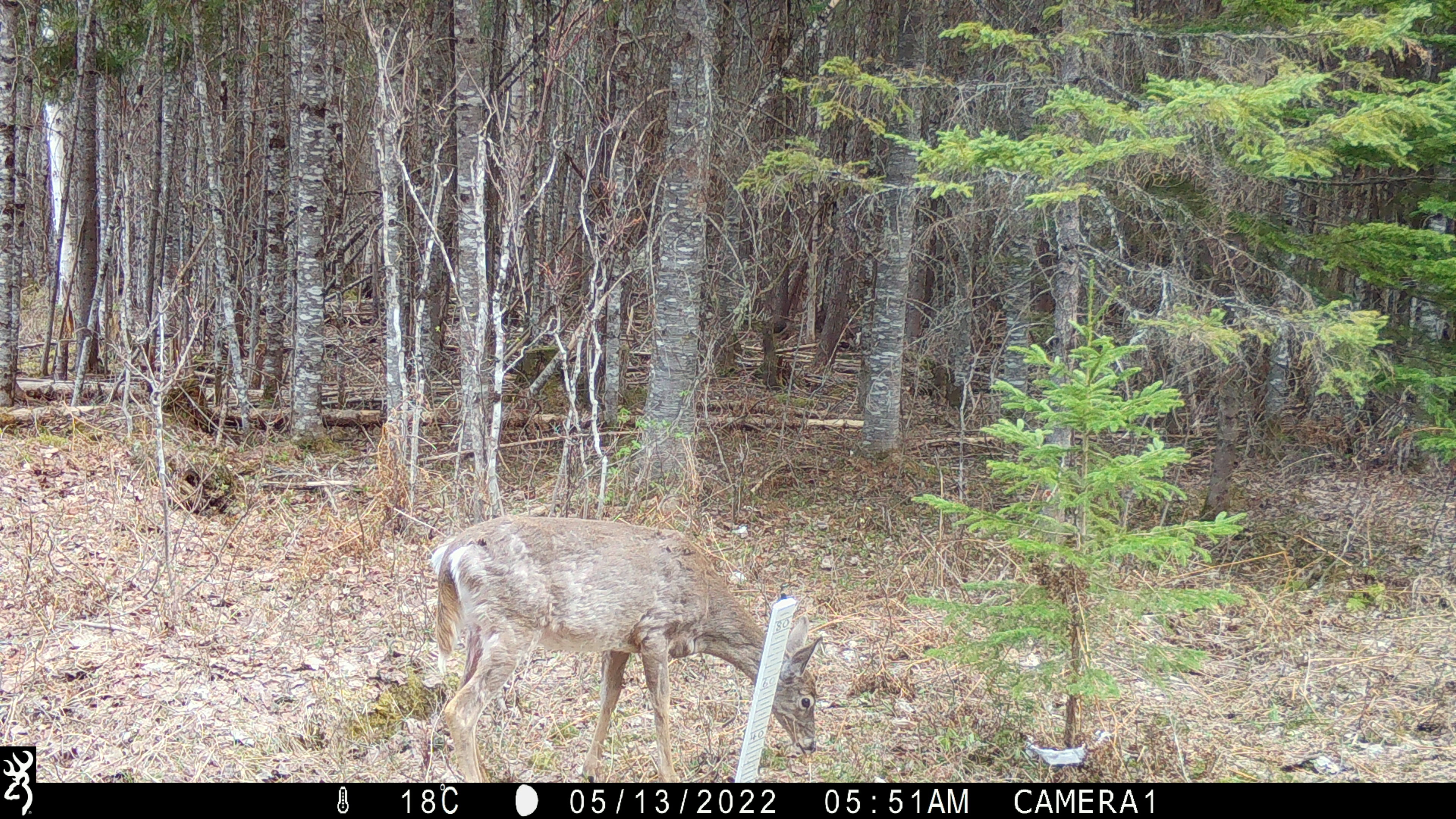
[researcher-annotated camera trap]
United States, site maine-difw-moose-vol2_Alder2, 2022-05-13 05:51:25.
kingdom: Animalia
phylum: Chordata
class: Mammalia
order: Artiodactyla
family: Cervidae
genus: Odocoileus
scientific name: Odocoileus virginianus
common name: white-tailed deer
White-tailed deer (Odocoileus virginianus).